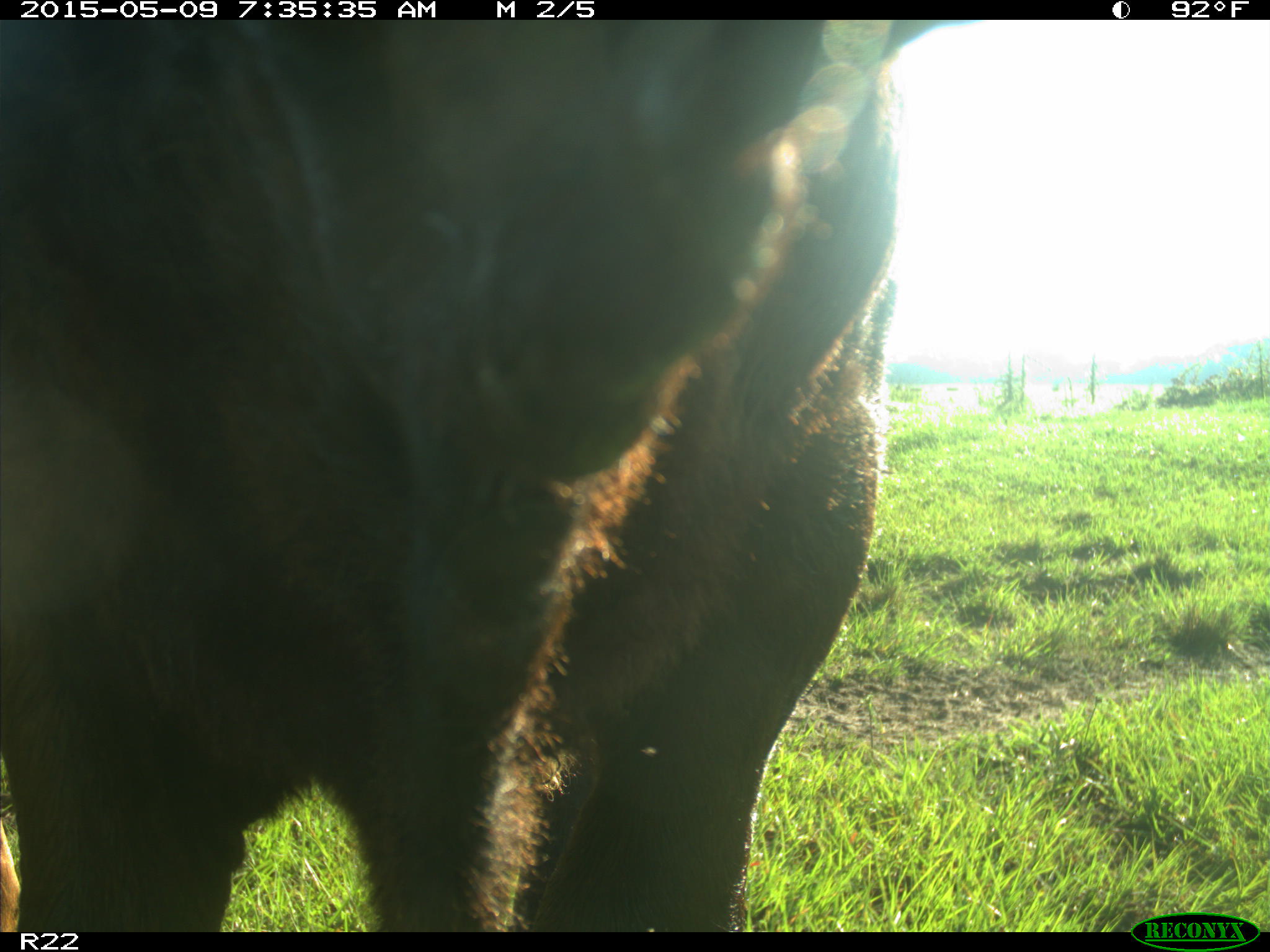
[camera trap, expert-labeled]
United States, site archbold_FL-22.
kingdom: Animalia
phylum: Chordata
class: Mammalia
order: Artiodactyla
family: Bovidae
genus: Bos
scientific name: Bos taurus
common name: domestic cow